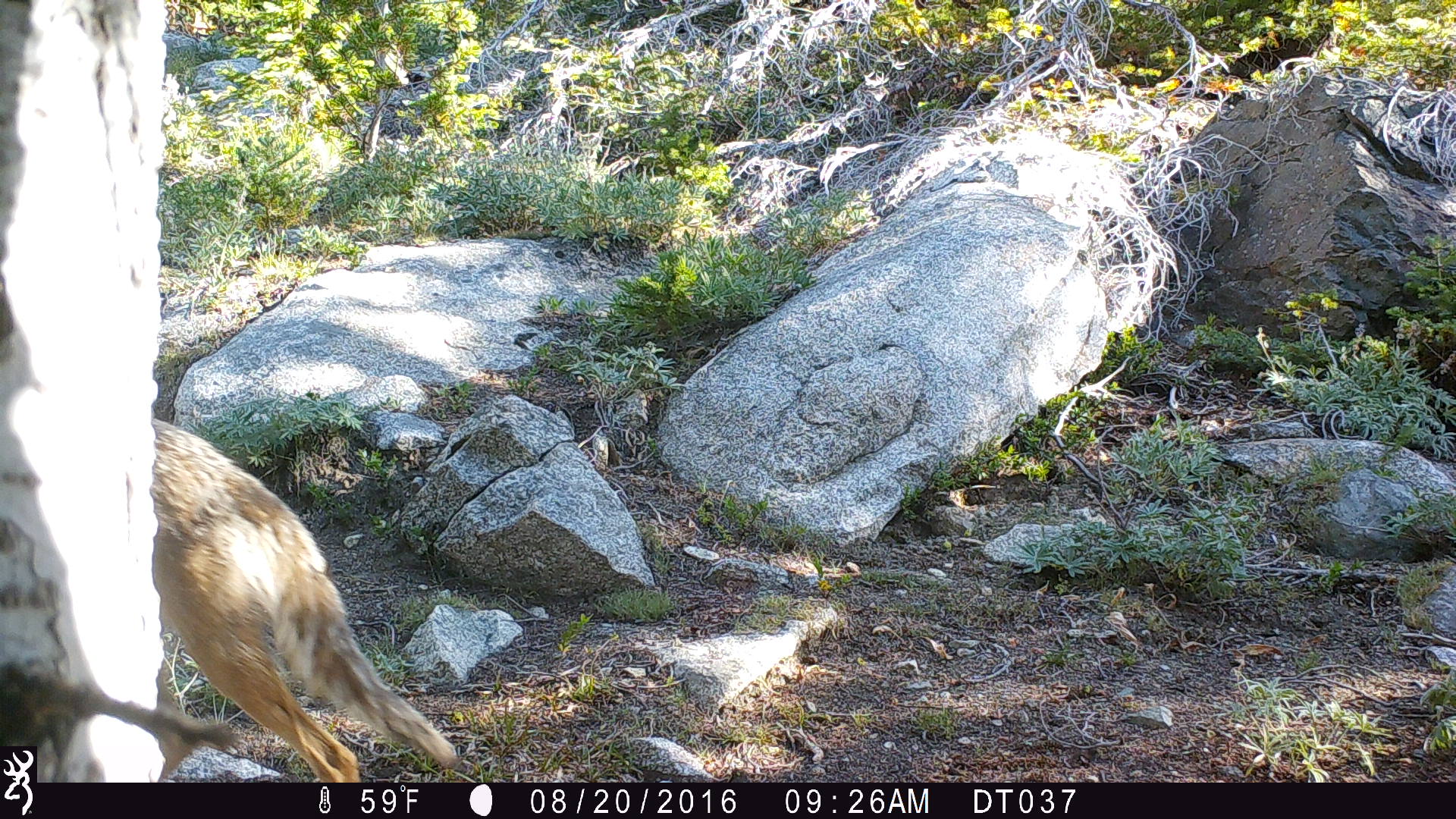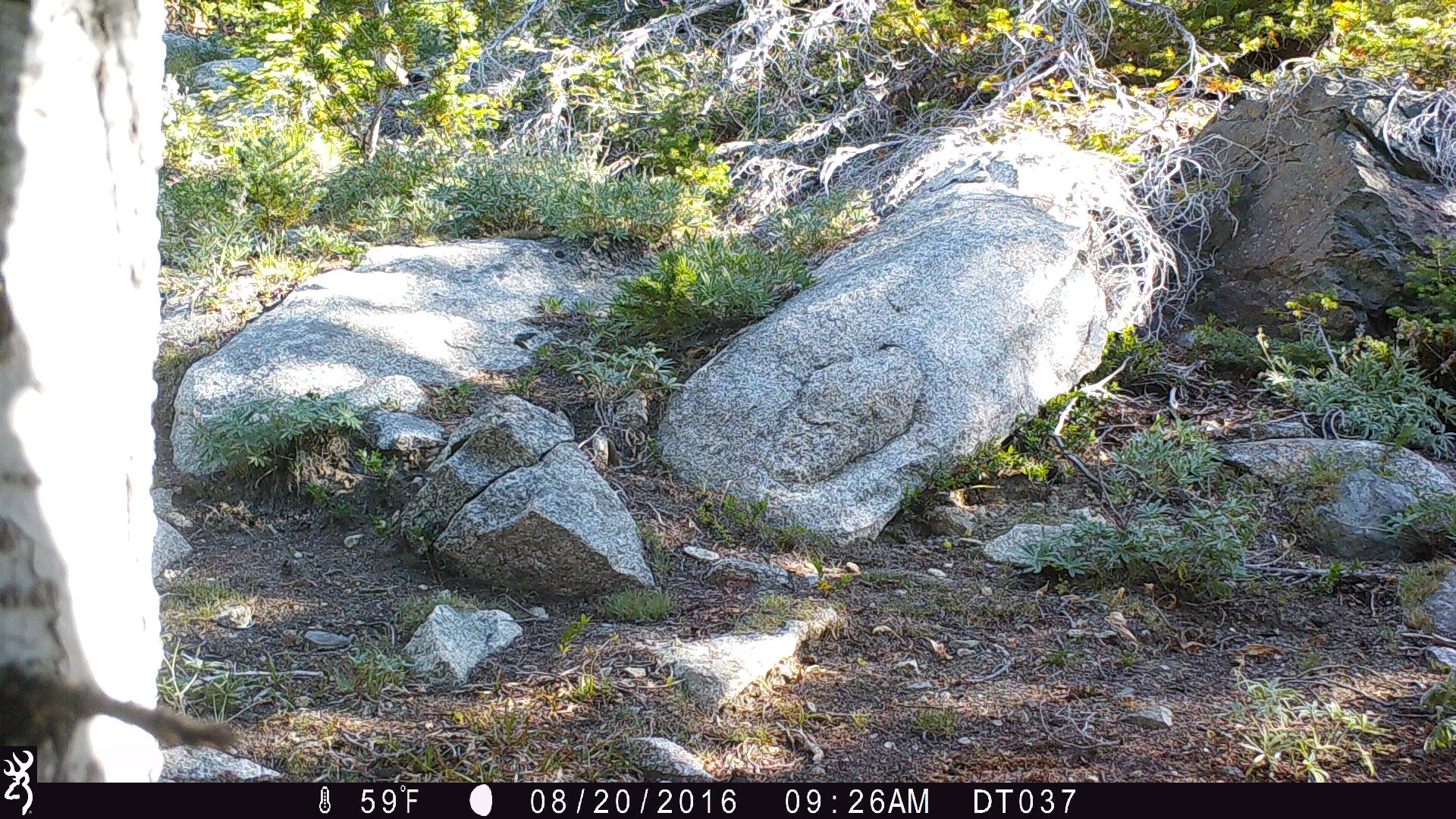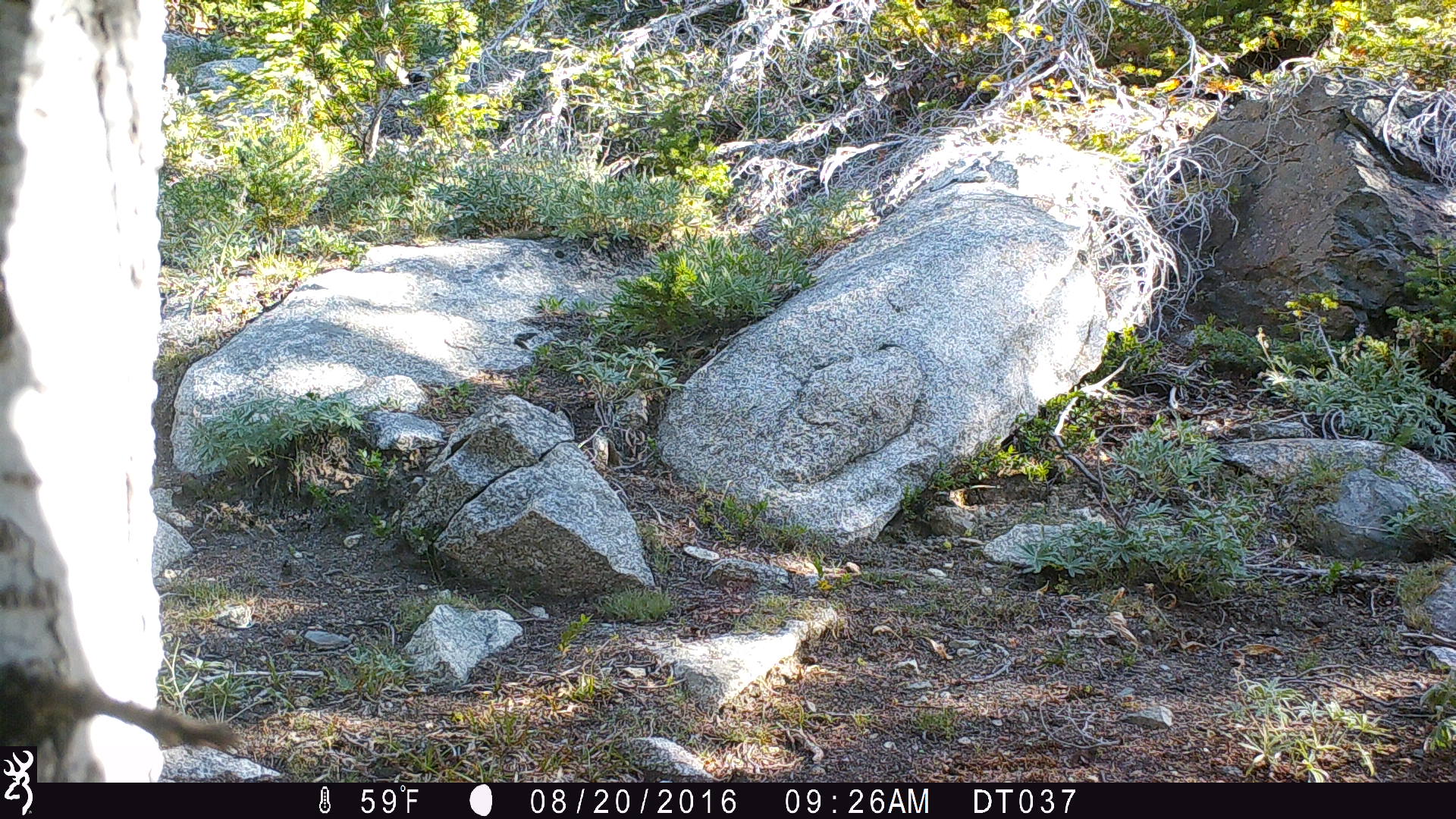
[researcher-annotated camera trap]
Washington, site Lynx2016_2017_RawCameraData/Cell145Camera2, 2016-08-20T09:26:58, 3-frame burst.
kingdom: Animalia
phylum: Chordata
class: Mammalia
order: Carnivora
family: Canidae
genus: Canis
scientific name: Canis latrans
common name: coyote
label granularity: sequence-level